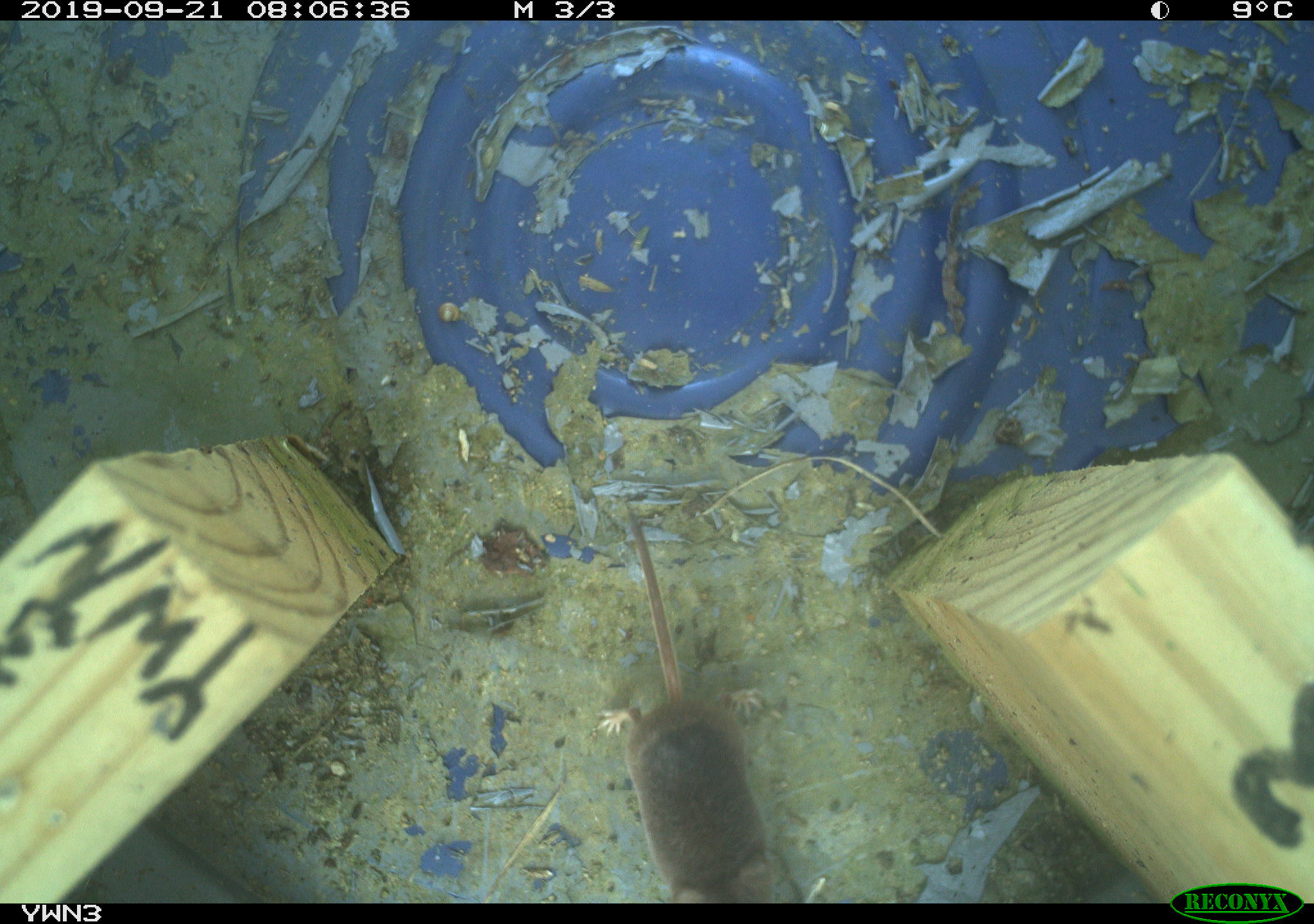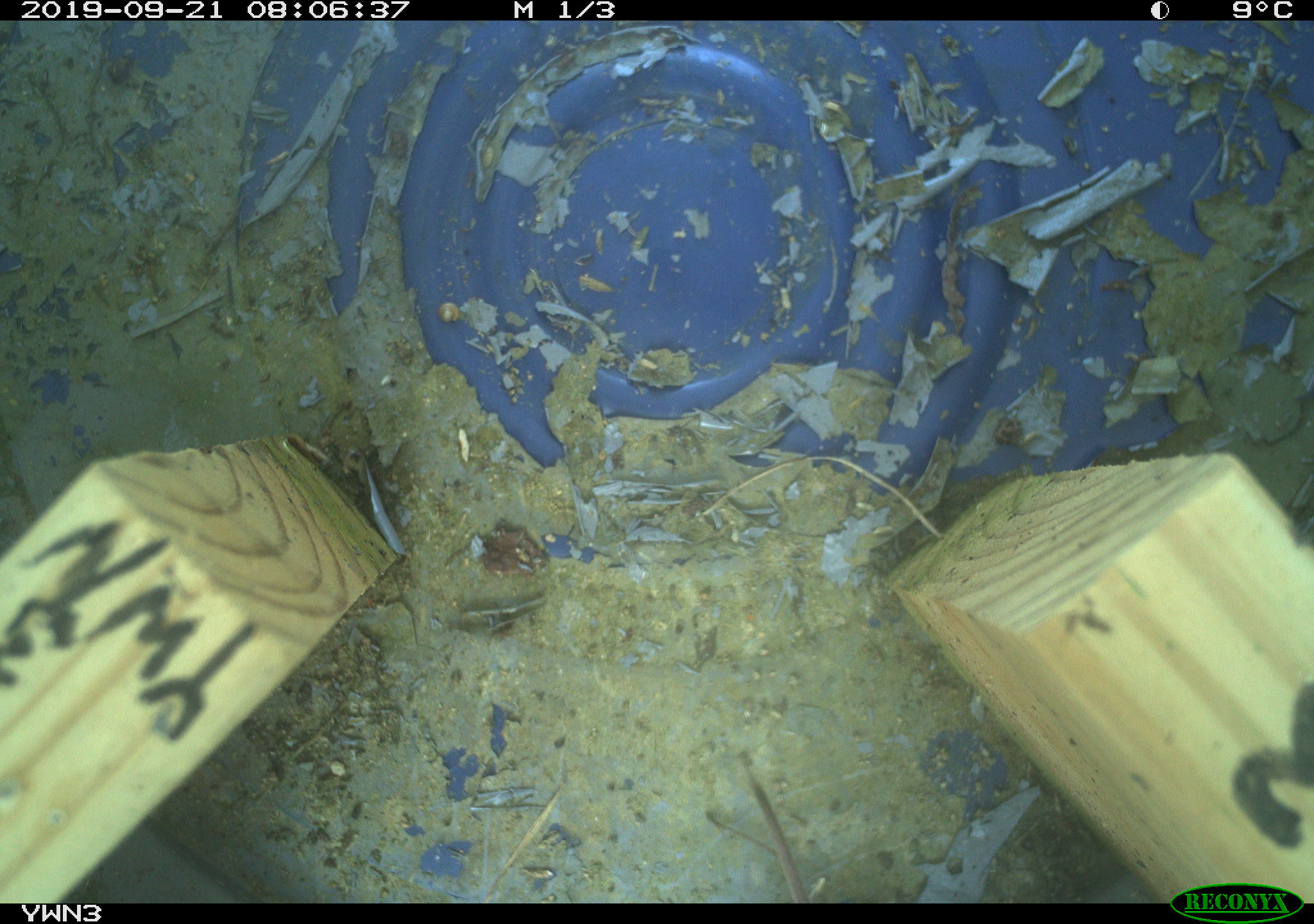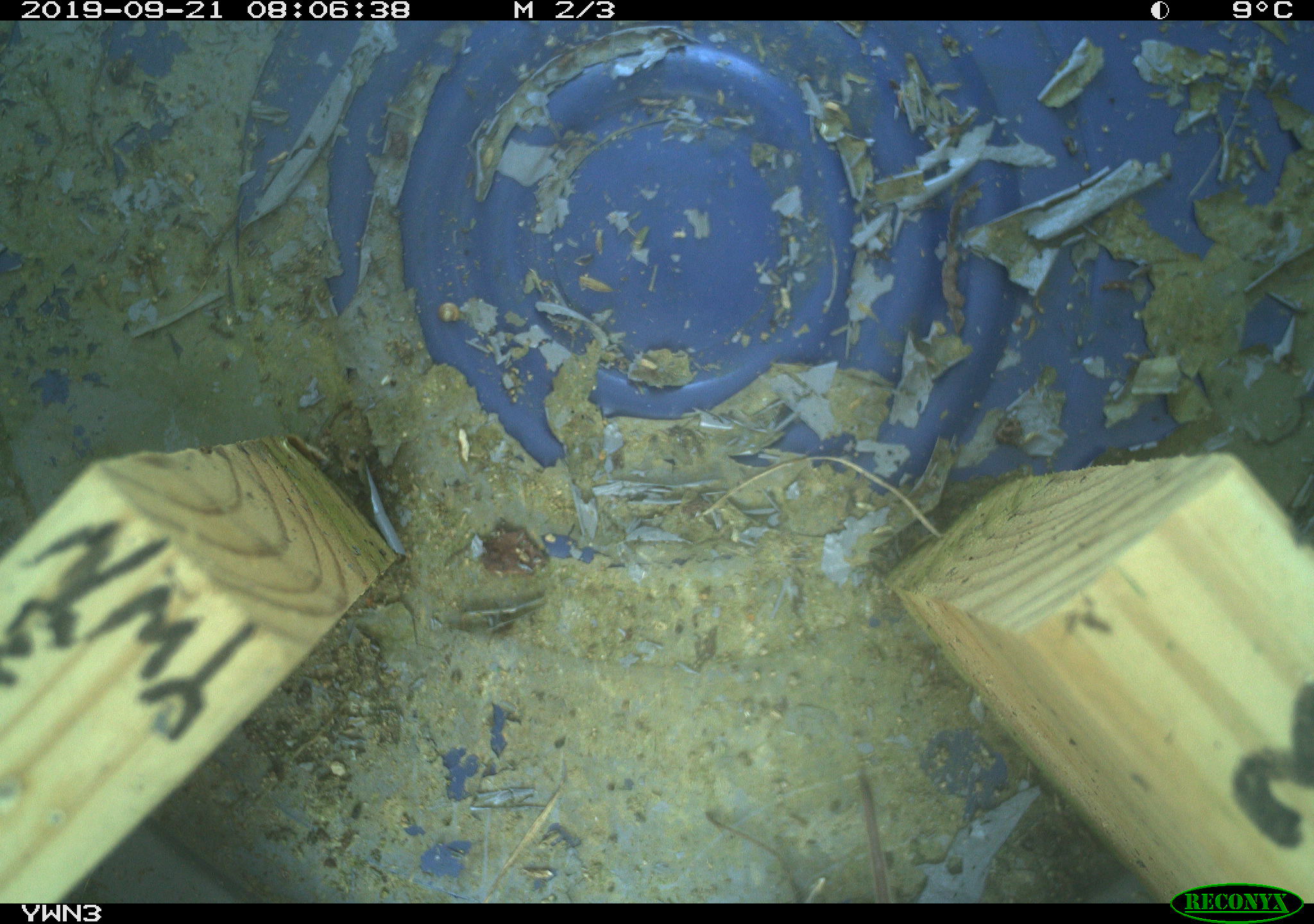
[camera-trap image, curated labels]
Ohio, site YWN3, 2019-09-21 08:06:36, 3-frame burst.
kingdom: Animalia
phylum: Chordata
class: Mammalia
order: Eulipotyphla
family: Soricidae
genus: Sorex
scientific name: Sorex cinereus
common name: masked shrew